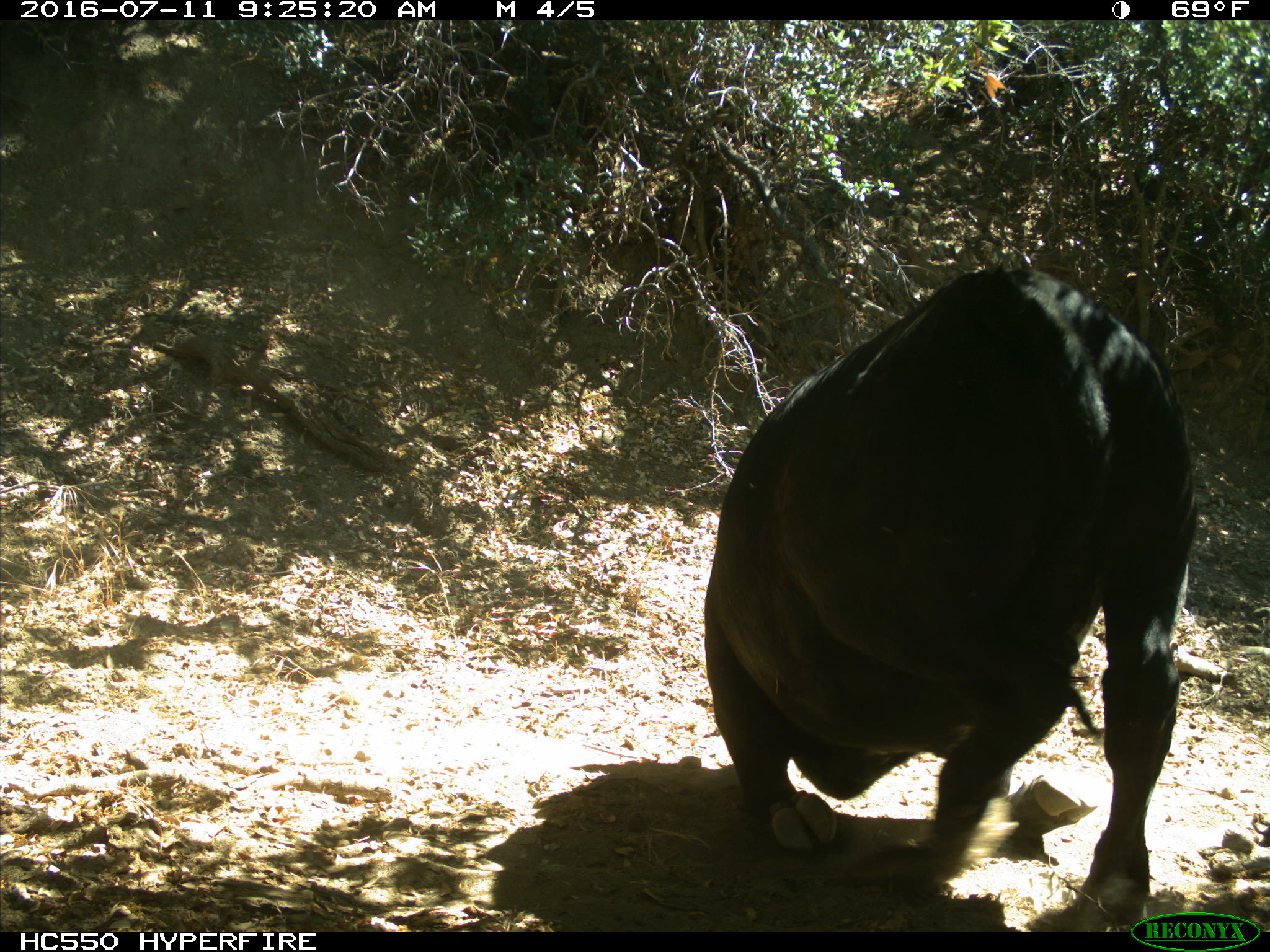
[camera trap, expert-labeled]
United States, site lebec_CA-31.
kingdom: Animalia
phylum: Chordata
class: Mammalia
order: Artiodactyla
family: Bovidae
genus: Bos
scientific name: Bos taurus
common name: domestic cow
Bos taurus (domestic cow).